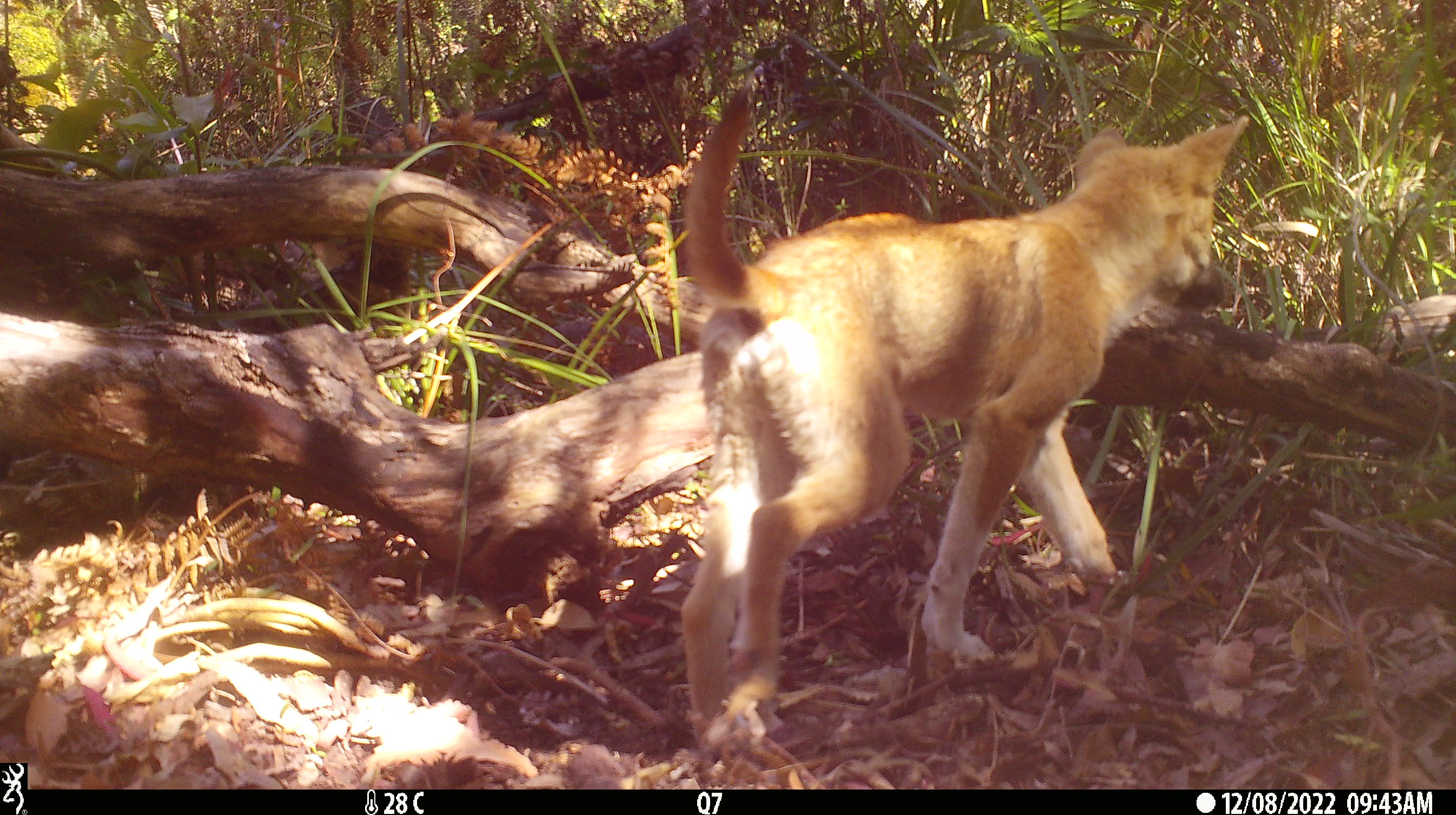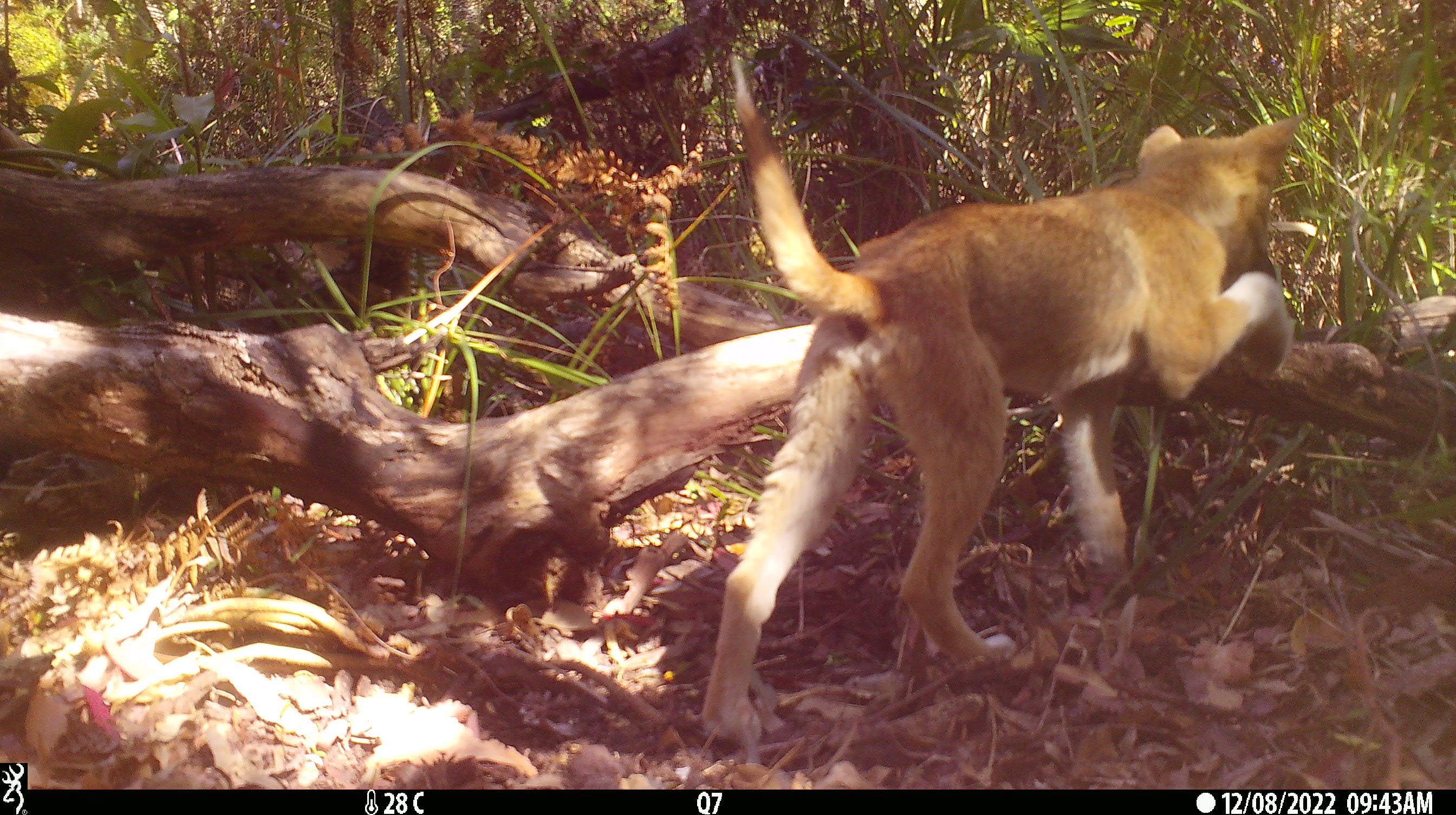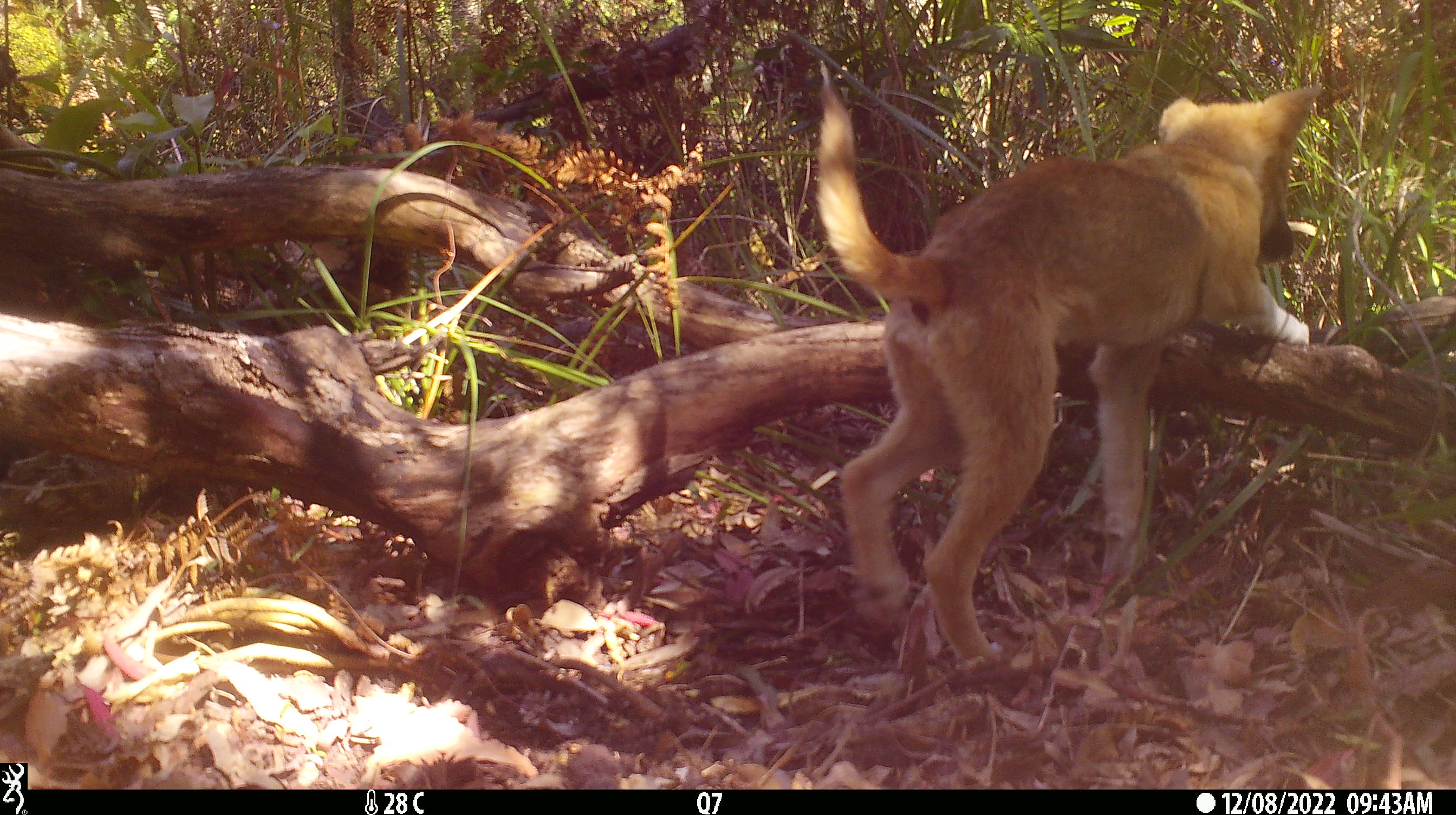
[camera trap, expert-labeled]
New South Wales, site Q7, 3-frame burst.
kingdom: Animalia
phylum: Chordata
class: Mammalia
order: Carnivora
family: Canidae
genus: Canis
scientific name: Canis familiaris dingo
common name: dingo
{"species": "dingo (Canis familiaris dingo)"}